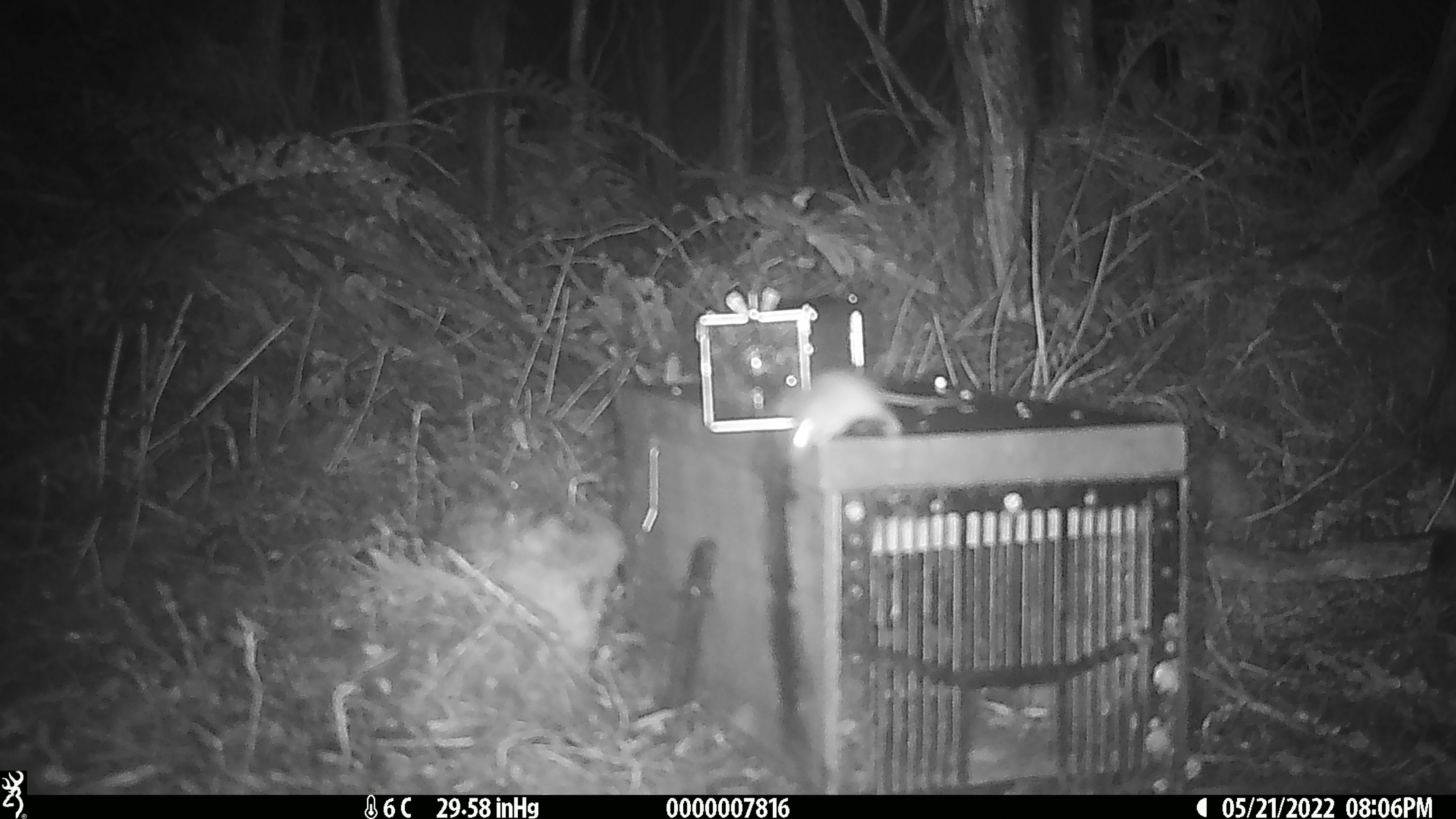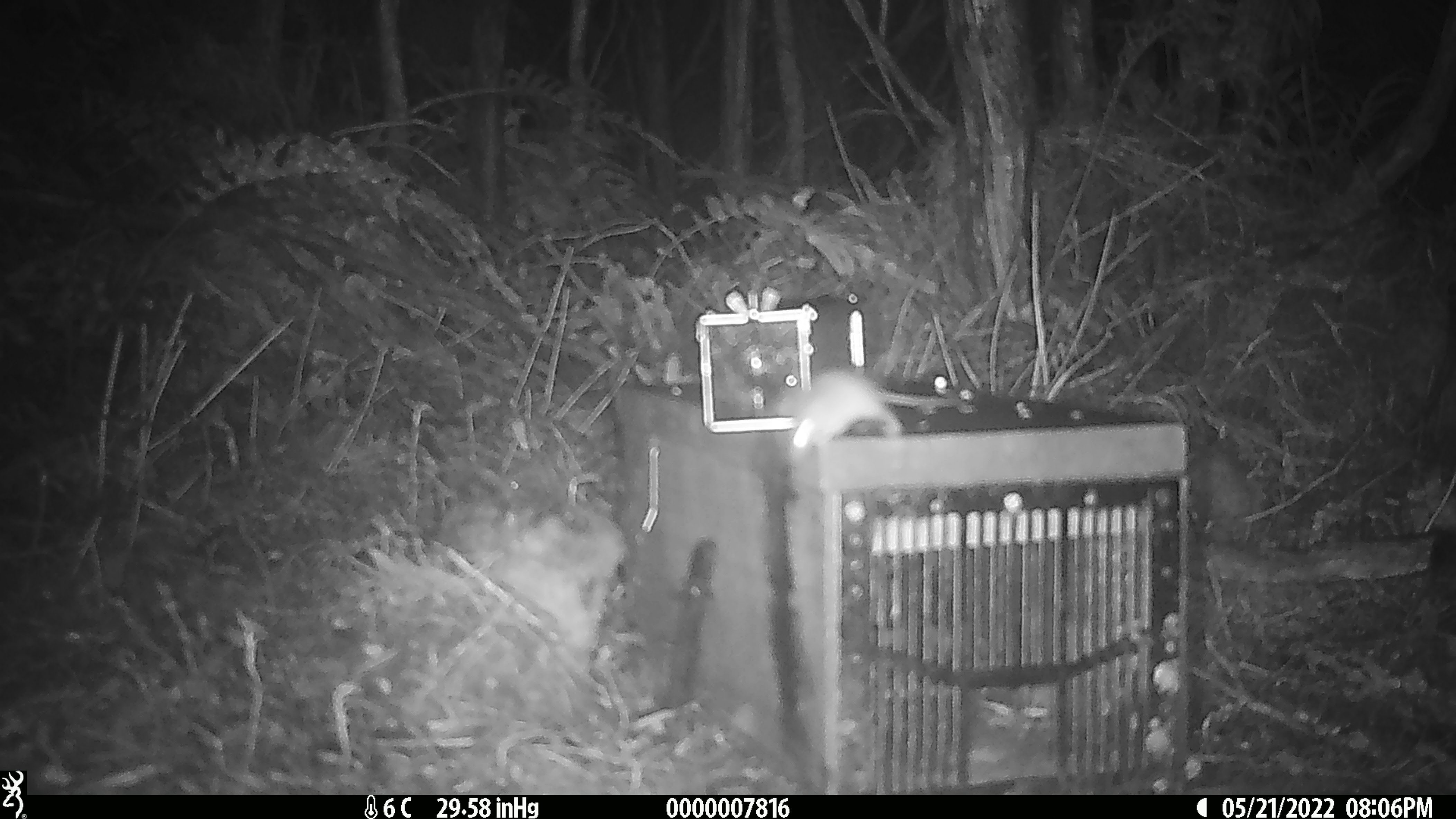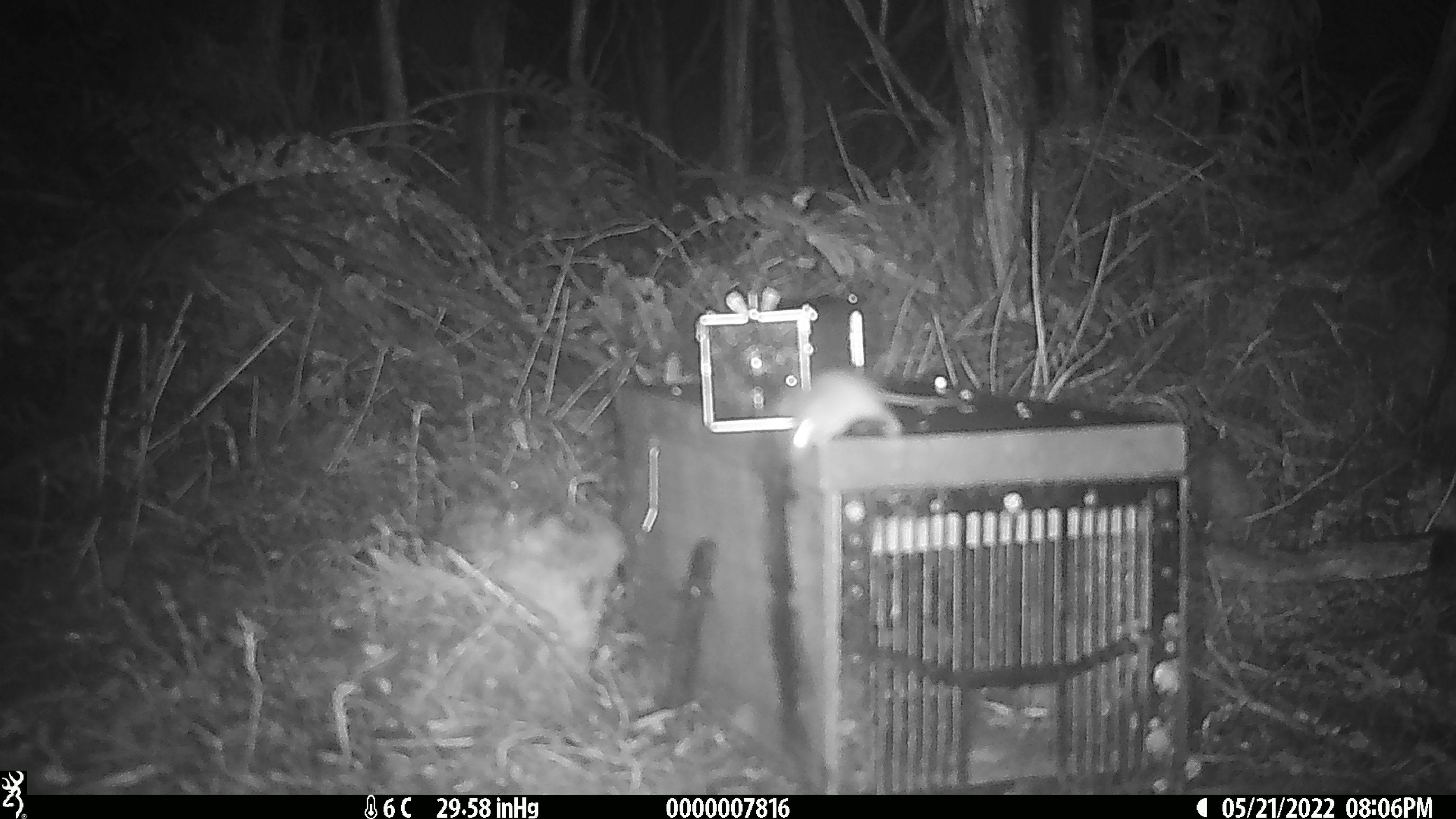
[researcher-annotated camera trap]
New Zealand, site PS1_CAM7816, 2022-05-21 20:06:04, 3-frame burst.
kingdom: Animalia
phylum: Chordata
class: Mammalia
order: Rodentia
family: Muridae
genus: Mus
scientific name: Mus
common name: mouse